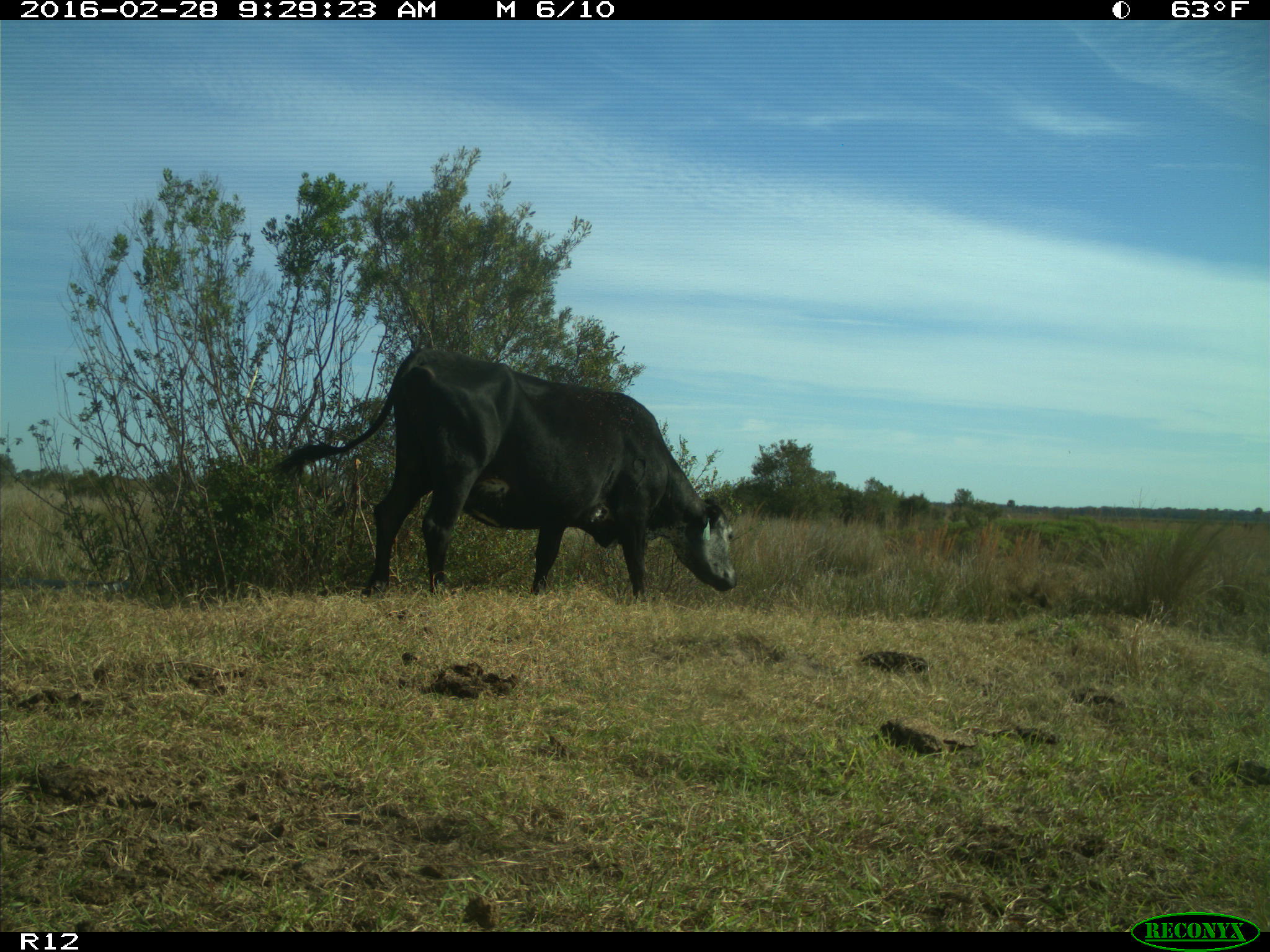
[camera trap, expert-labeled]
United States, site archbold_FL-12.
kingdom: Animalia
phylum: Chordata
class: Mammalia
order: Artiodactyla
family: Bovidae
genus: Bos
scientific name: Bos taurus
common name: domestic cow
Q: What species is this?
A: Bos taurus (domestic cow).